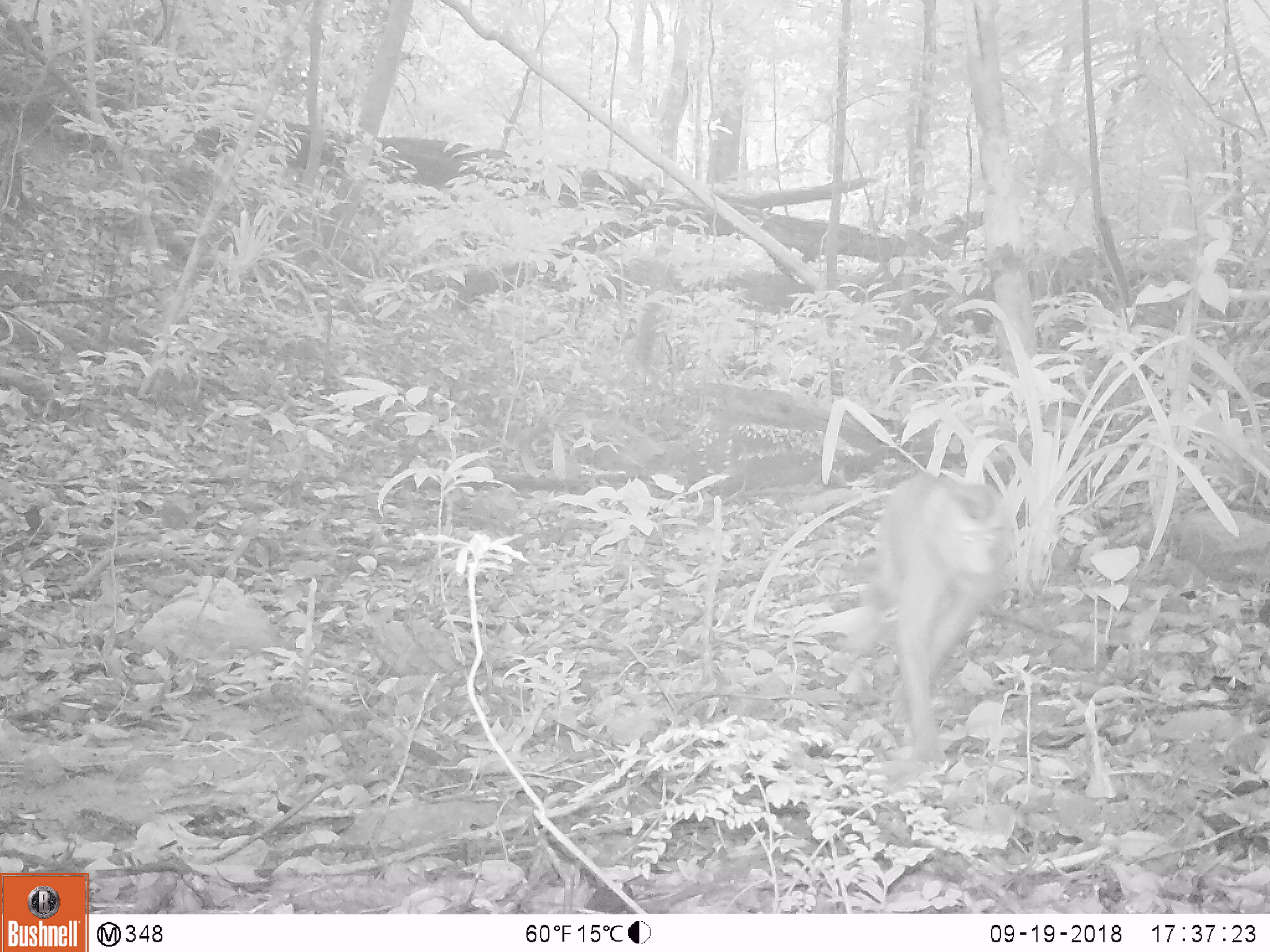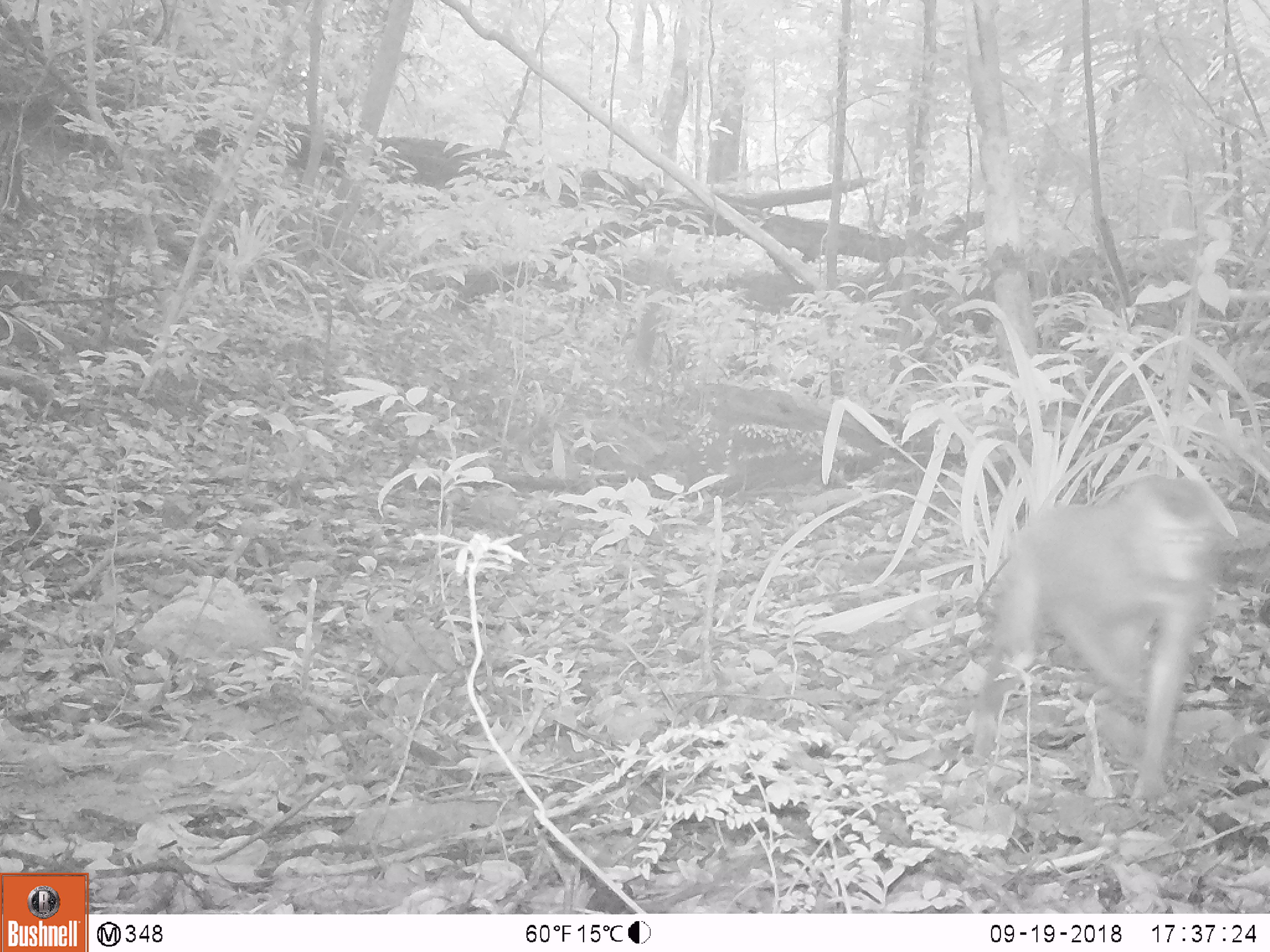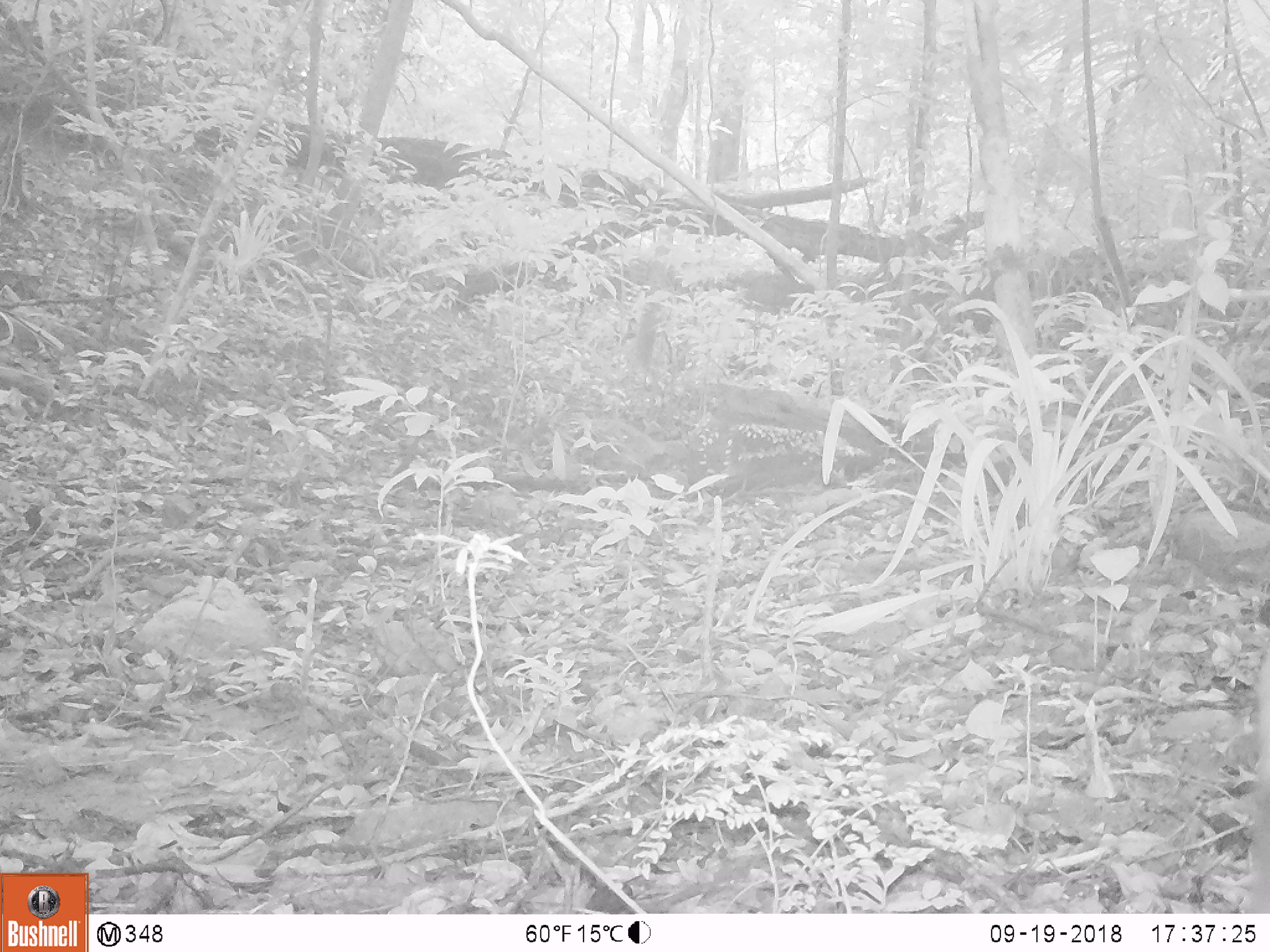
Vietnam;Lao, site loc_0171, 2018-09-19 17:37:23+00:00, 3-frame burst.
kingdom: Animalia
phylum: Chordata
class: Mammalia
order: Primates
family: Cercopithecidae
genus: Macaca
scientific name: Macaca nemestrina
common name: pig-tailed macaque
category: pig tailed macaque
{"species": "pig tailed macaque (pig-tailed macaque) (Macaca nemestrina)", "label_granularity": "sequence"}